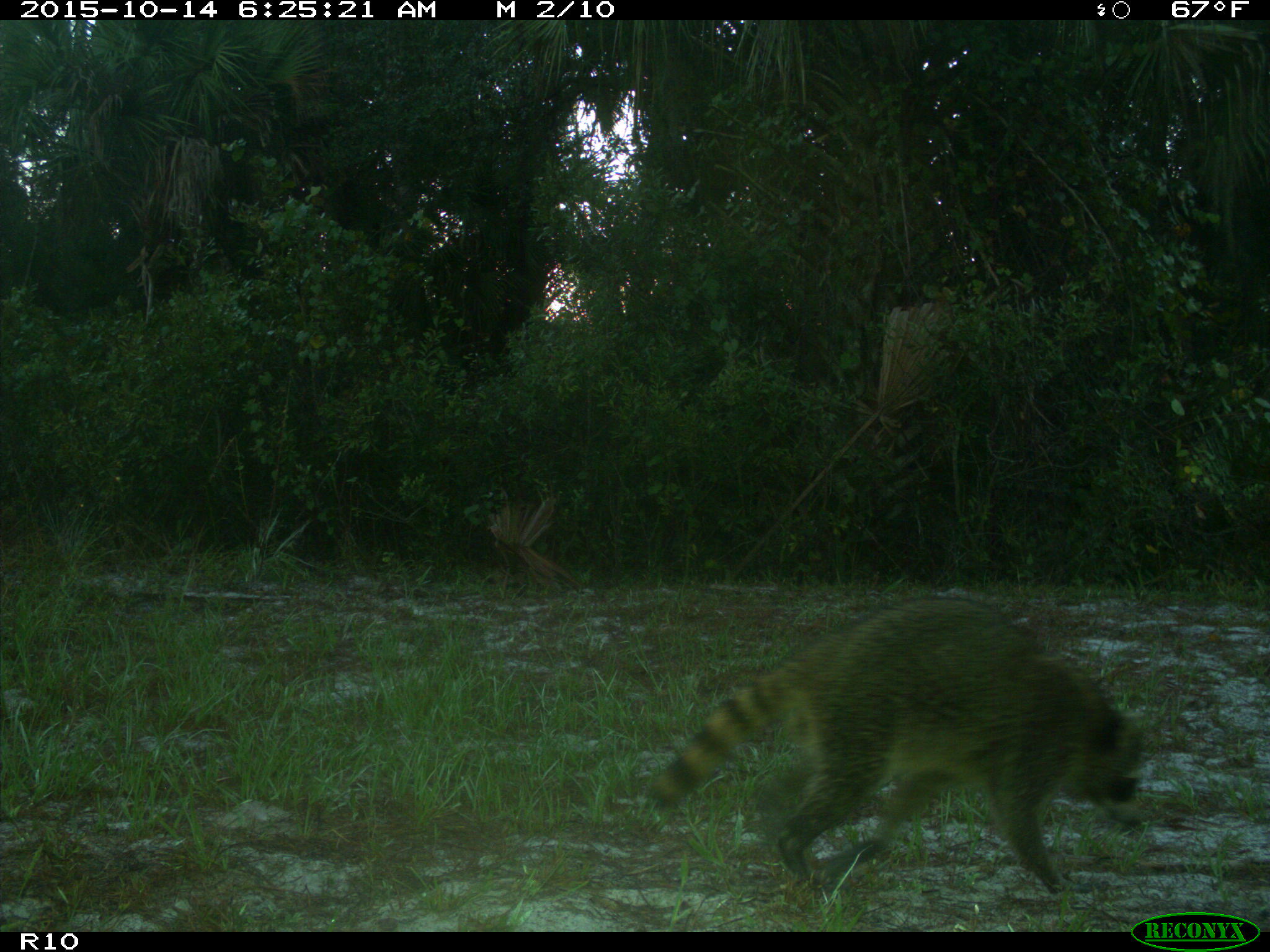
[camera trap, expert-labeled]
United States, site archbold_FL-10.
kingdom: Animalia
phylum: Chordata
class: Mammalia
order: Carnivora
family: Procyonidae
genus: Procyon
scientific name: Procyon lotor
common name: common raccoon